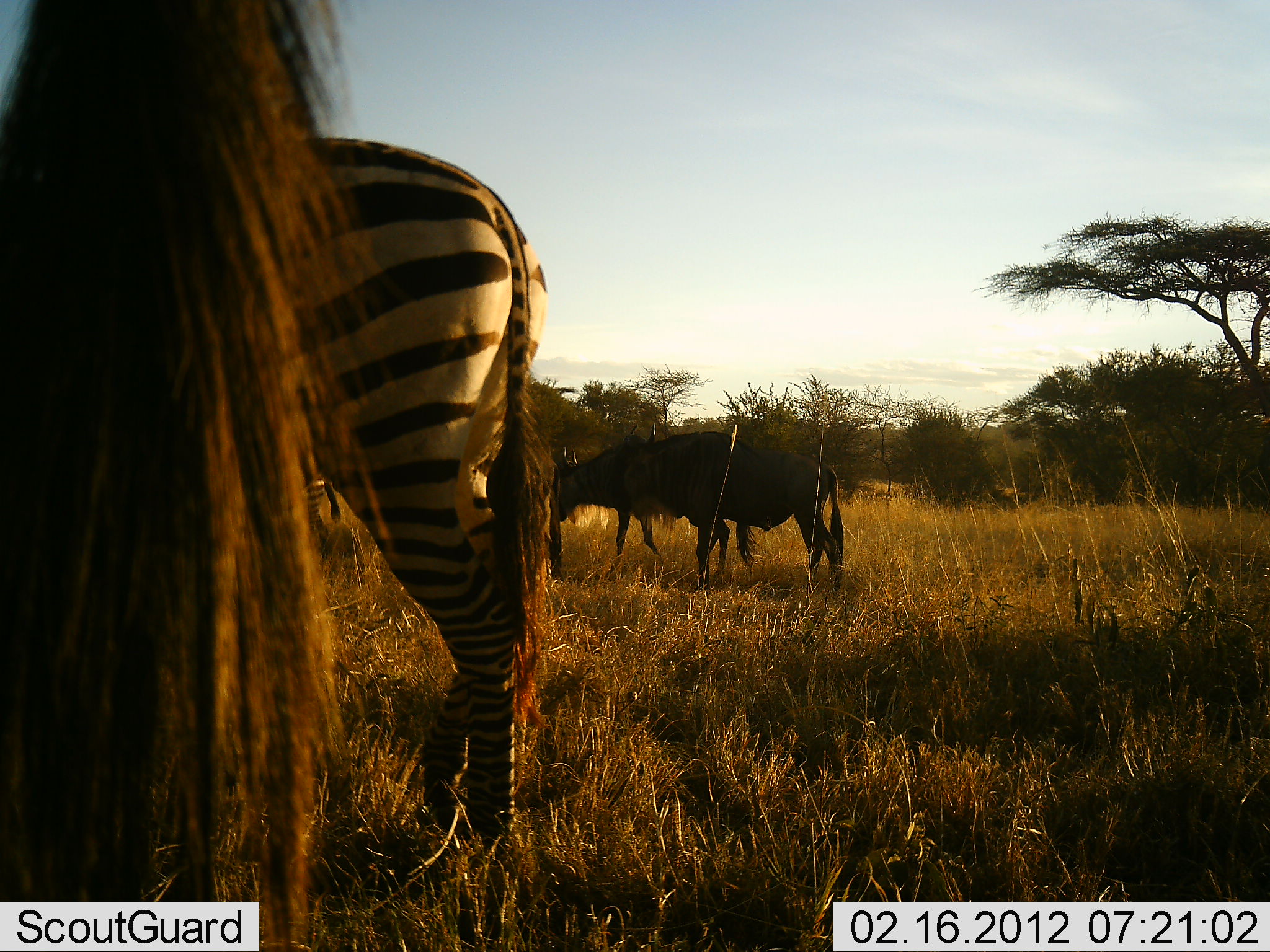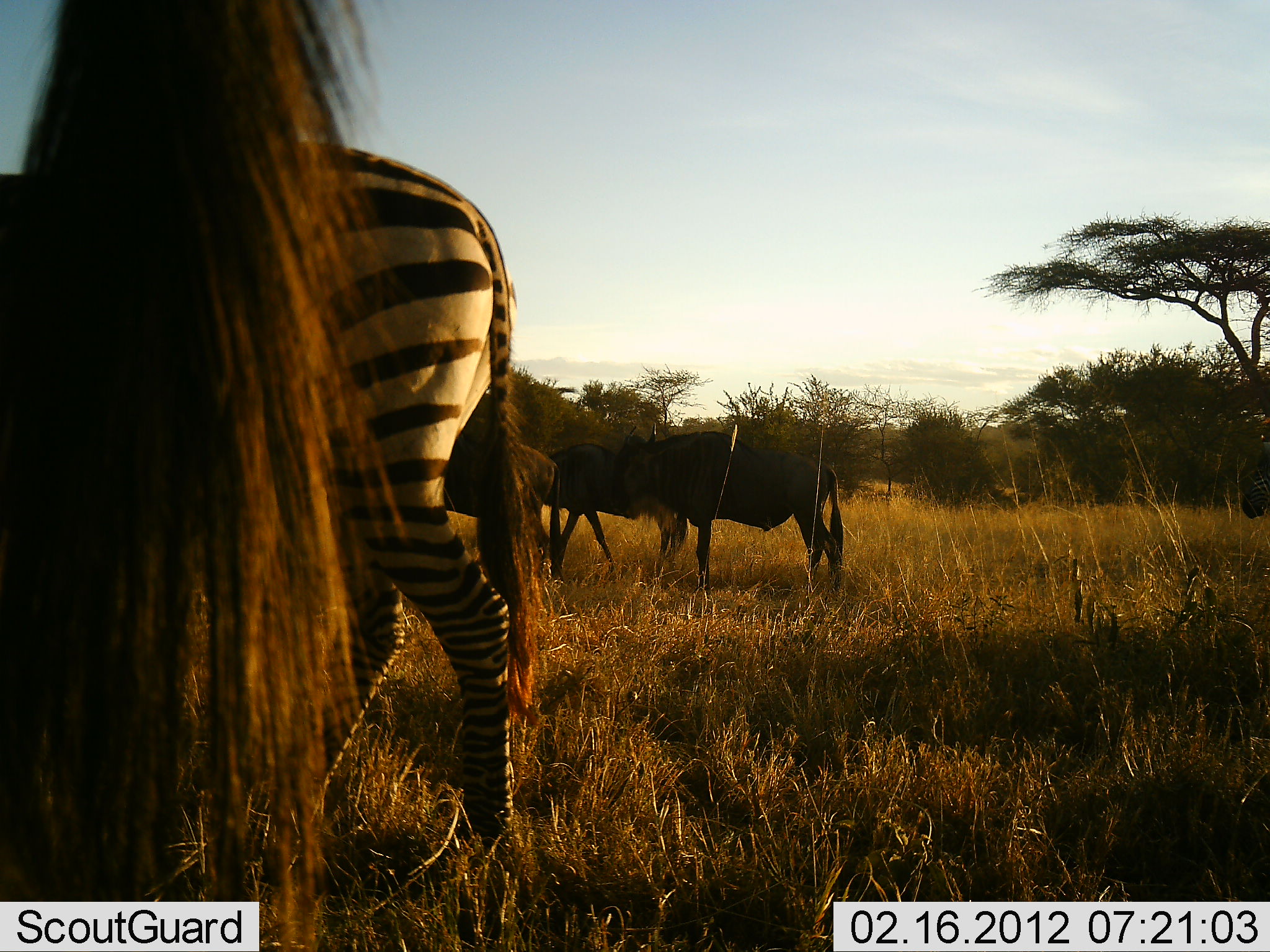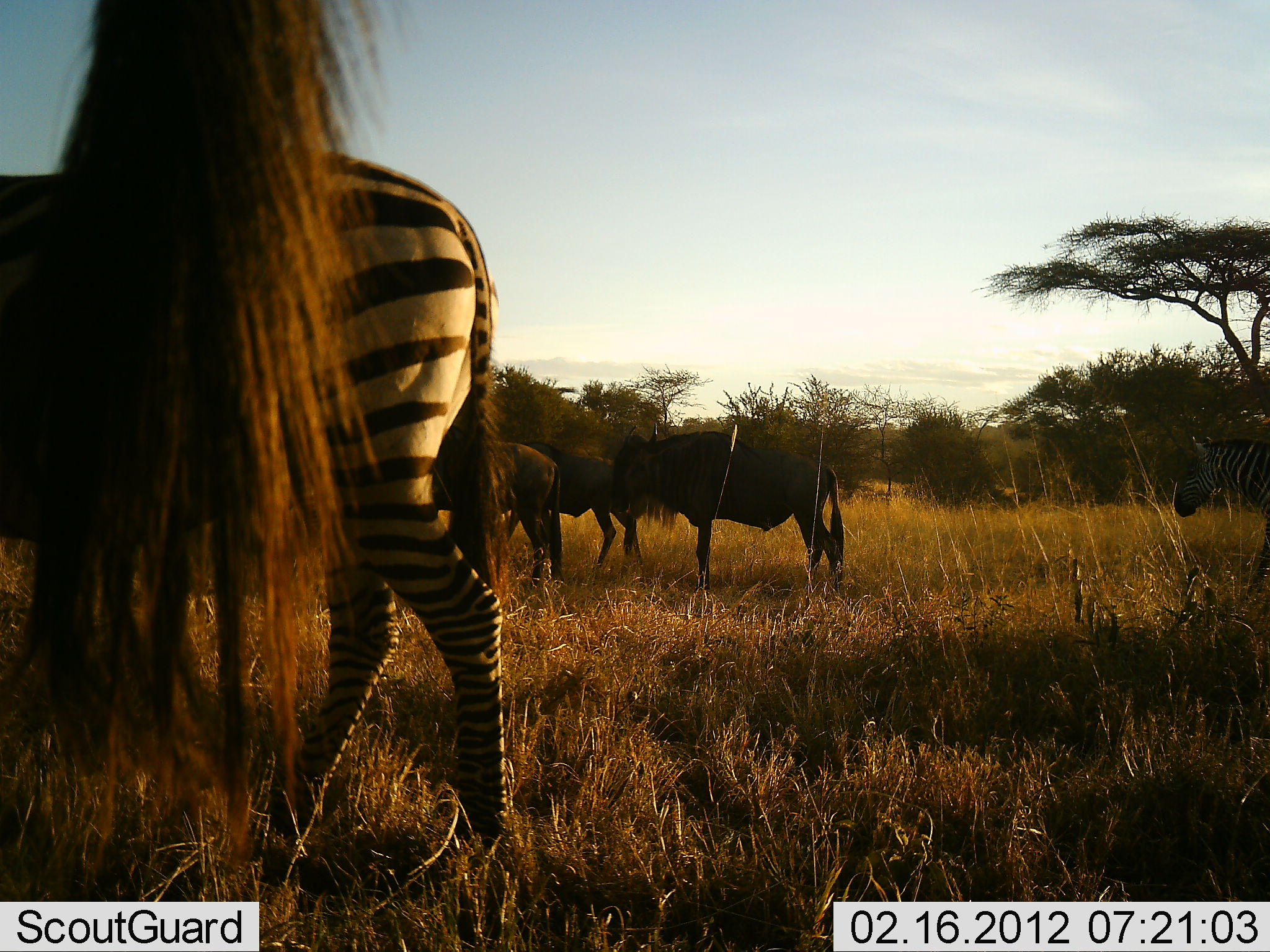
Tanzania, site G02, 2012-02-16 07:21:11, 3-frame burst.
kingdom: Animalia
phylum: Chordata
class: Mammalia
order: Artiodactyla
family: Bovidae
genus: Connochaetes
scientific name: Connochaetes taurinus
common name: blue wildebeest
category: wildebeest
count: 4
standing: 80%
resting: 0%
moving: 30%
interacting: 0%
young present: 10%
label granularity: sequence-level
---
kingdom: Animalia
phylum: Chordata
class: Mammalia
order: Perissodactyla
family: Equidae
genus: Equus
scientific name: Equus quagga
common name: plains zebra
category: zebra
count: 2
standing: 64%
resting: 0%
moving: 43%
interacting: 0%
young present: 0%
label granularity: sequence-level